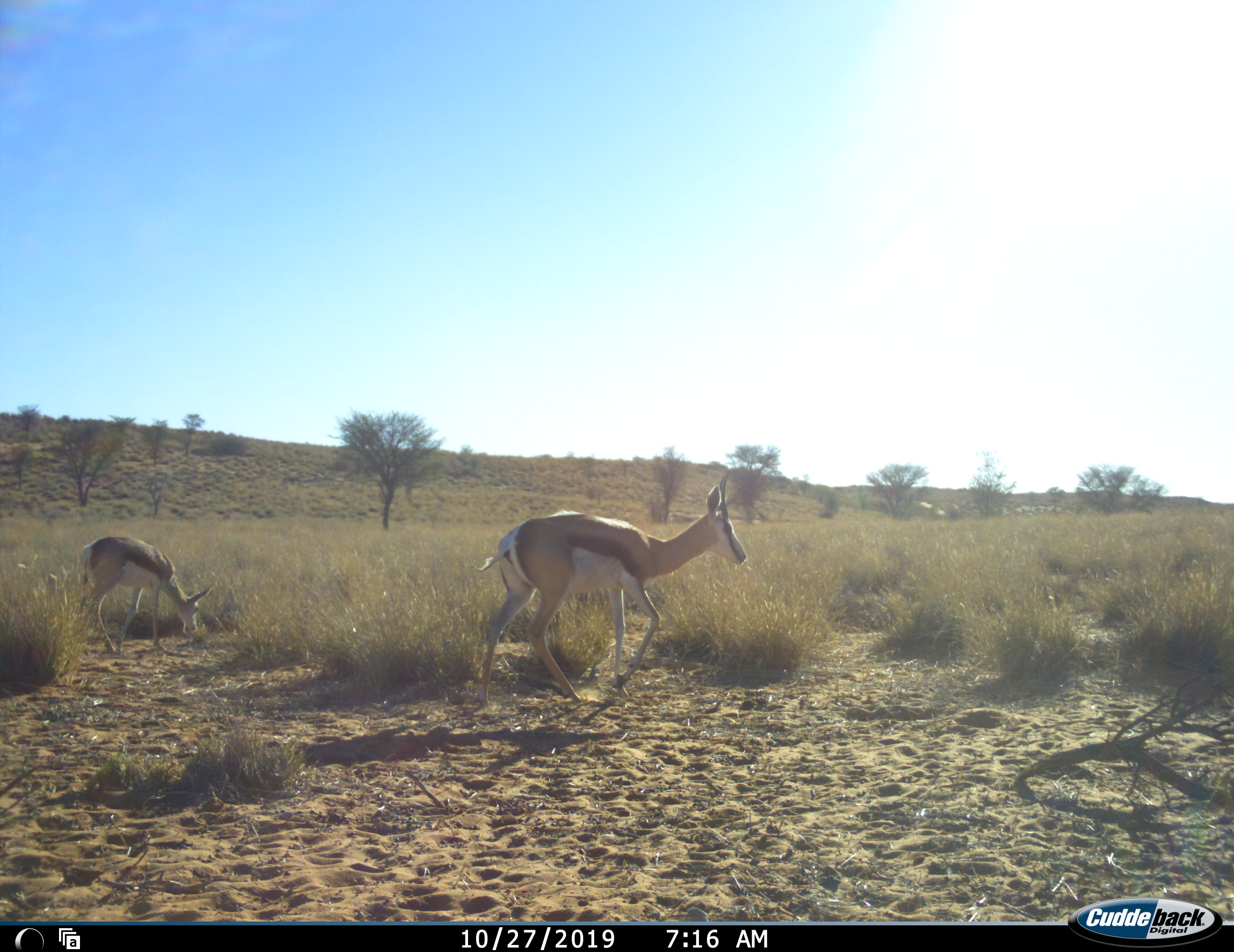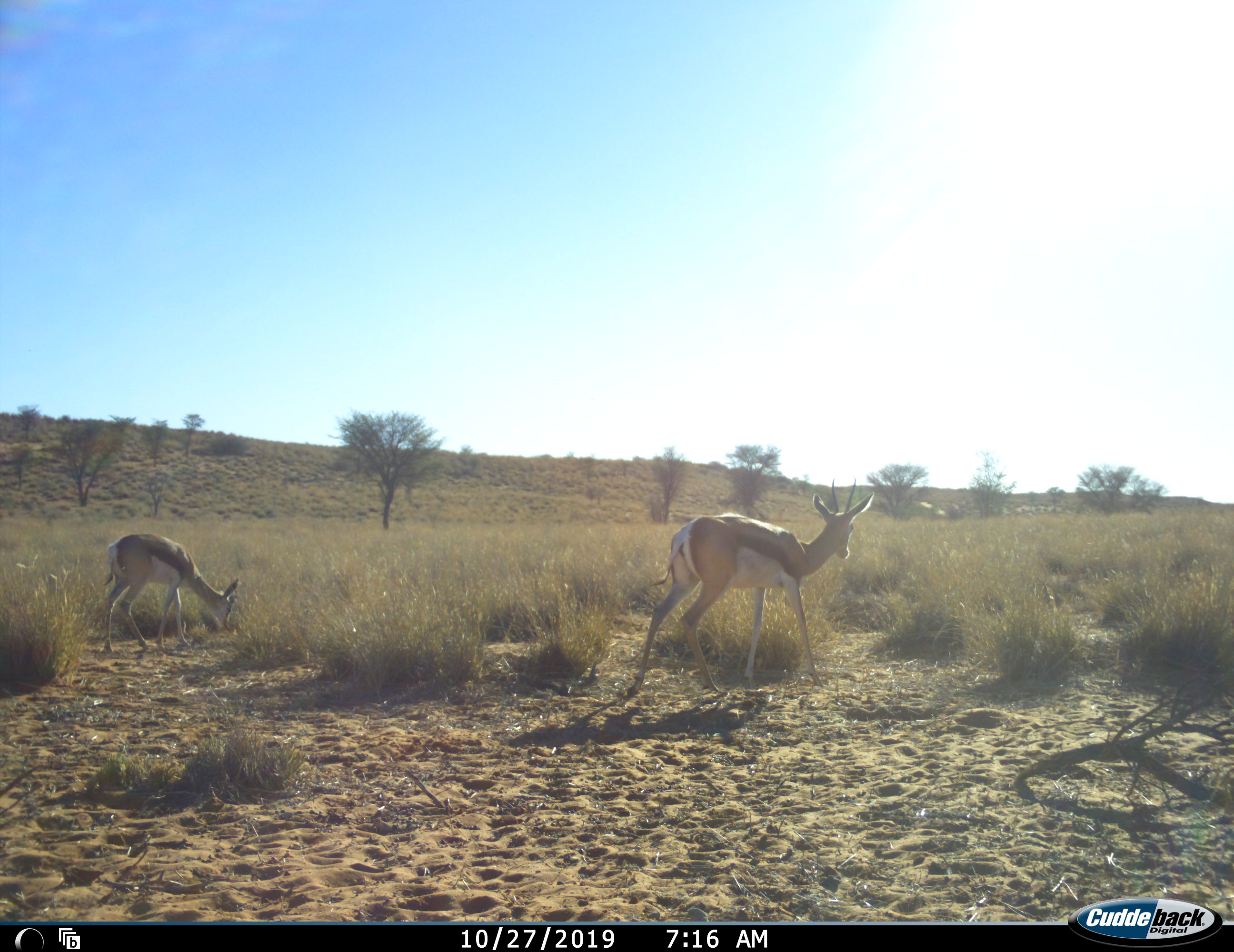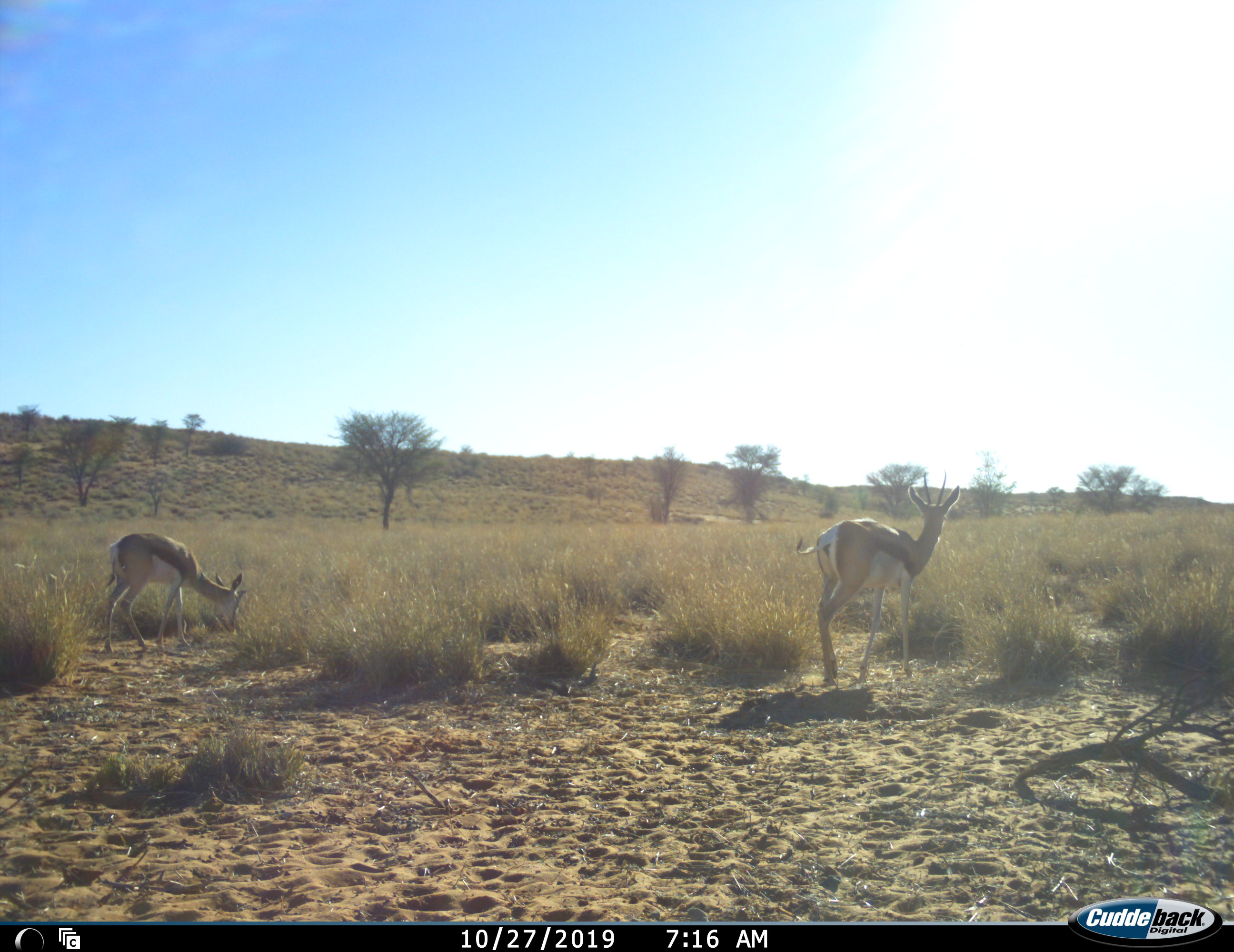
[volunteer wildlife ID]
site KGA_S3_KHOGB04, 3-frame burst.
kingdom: Animalia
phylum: Chordata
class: Mammalia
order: Artiodactyla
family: Bovidae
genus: Antidorcas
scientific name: Antidorcas marsupialis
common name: springbok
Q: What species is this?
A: Springbok (Antidorcas marsupialis).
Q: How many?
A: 2.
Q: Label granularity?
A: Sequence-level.